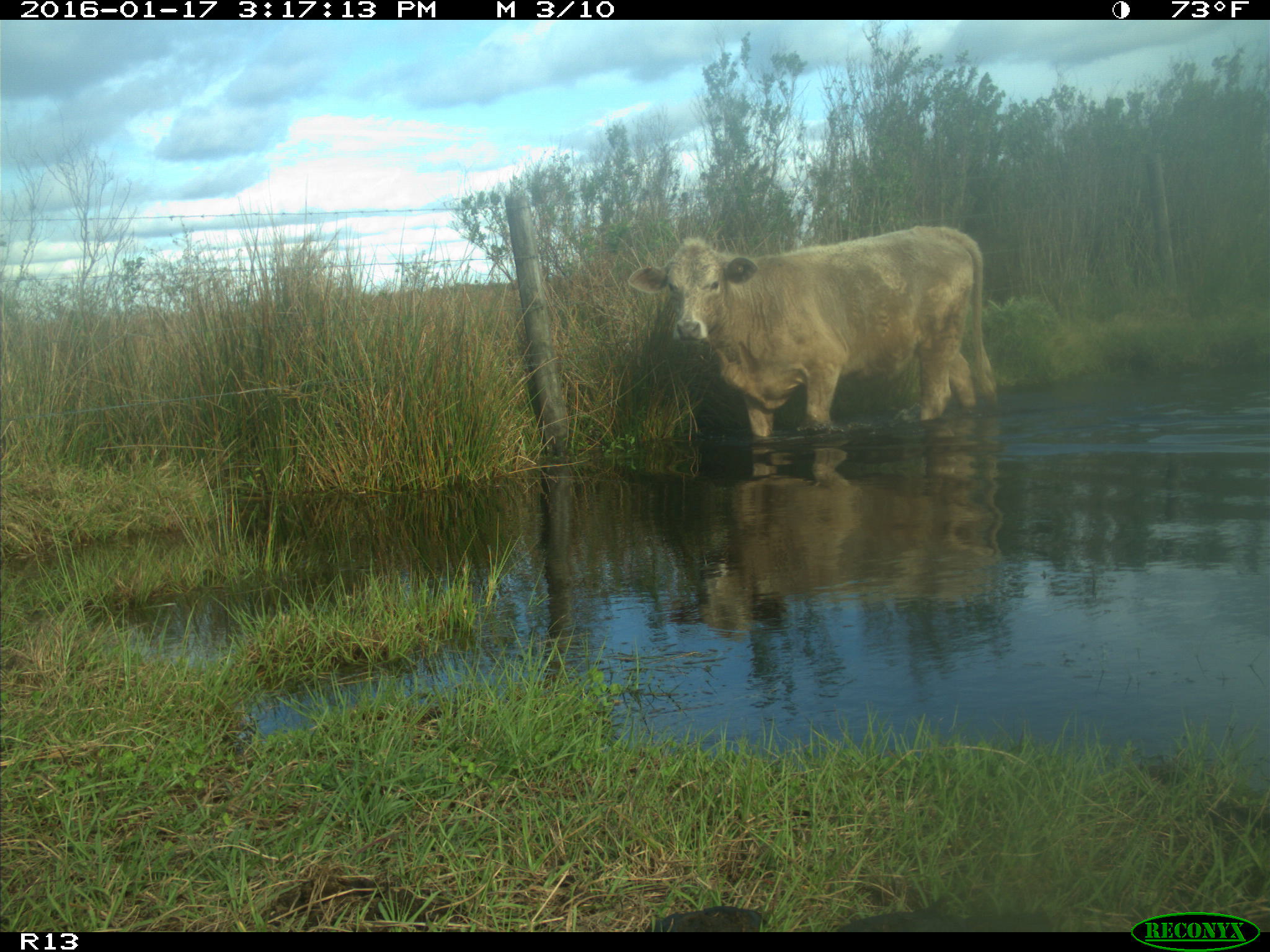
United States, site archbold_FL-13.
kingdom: Animalia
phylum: Chordata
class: Mammalia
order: Artiodactyla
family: Bovidae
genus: Bos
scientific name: Bos taurus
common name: domestic cow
Bos taurus (domestic cow).